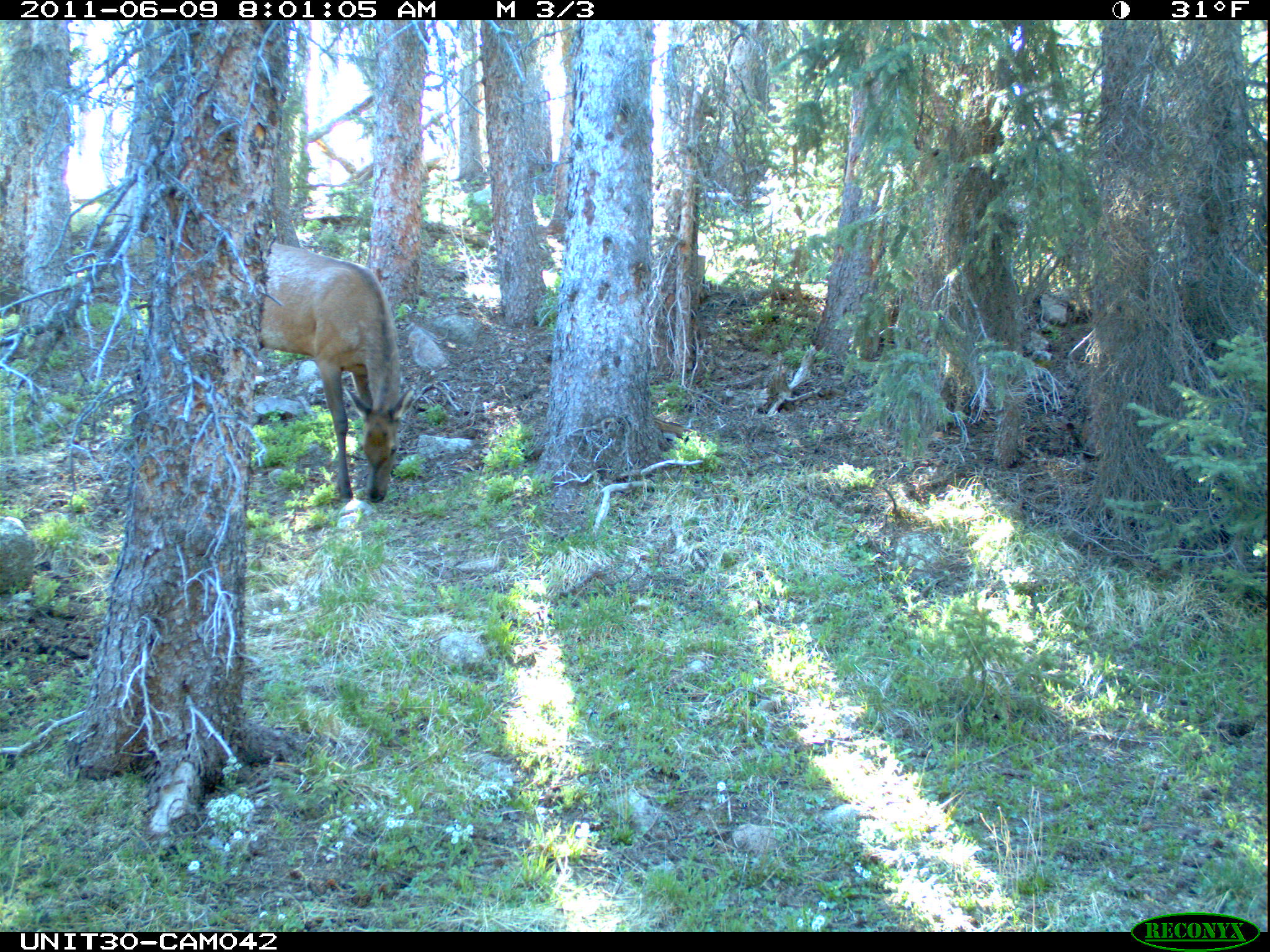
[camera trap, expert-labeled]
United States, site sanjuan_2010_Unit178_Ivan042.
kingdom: Animalia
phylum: Chordata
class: Mammalia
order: Artiodactyla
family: Cervidae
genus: Cervus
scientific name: Cervus elaphus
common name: red deer